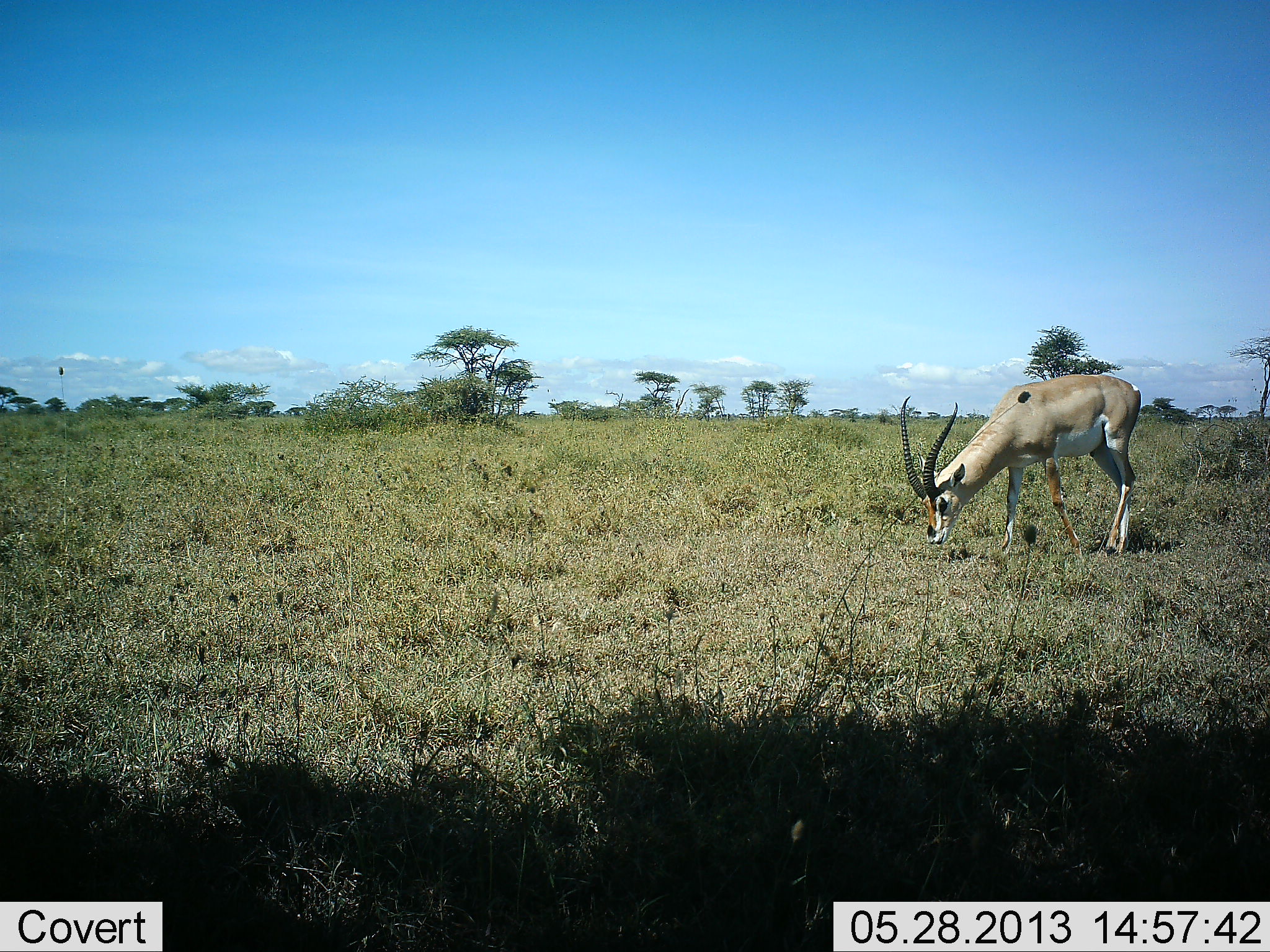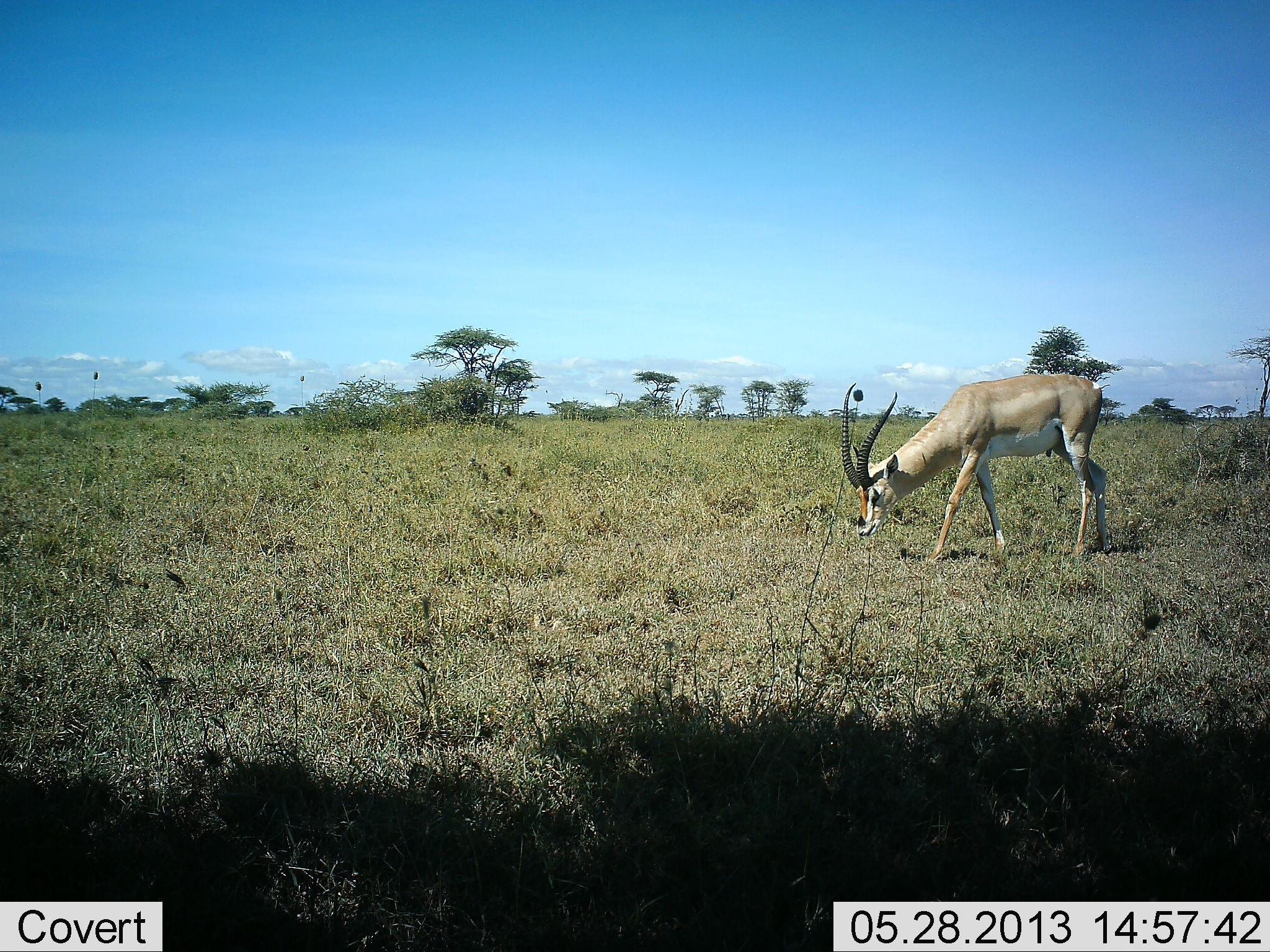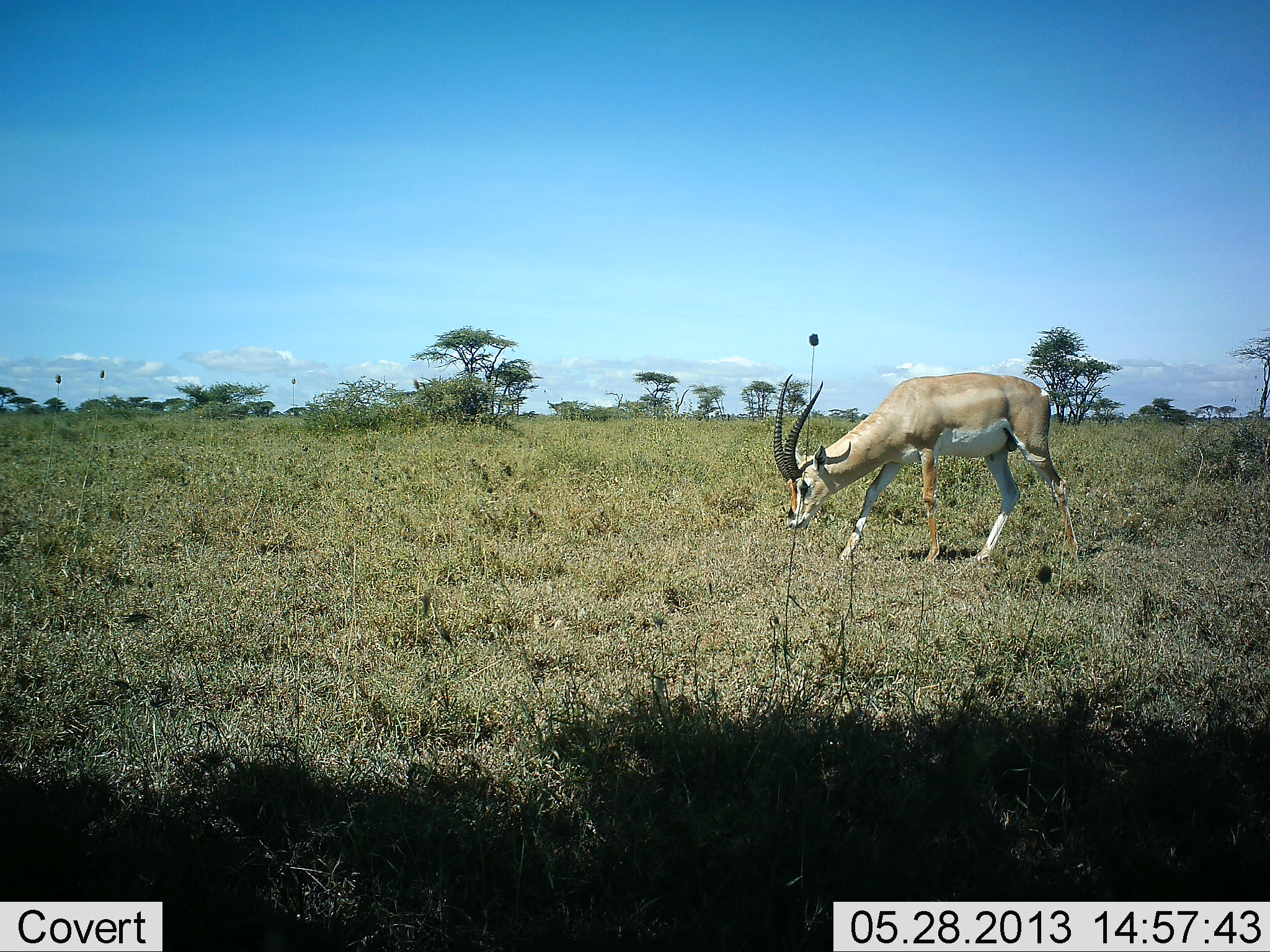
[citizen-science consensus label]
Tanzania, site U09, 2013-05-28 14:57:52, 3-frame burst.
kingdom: Animalia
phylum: Chordata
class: Mammalia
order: Artiodactyla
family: Bovidae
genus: Nanger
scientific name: Nanger granti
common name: grant's gazelle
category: gazellegrants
Gazellegrants (grant's gazelle) (Nanger granti), count 1. Behavior (volunteer vote fractions): standing 0%, resting 0%, moving 70%, interacting 0%. Young present (vote fraction): 0%. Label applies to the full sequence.